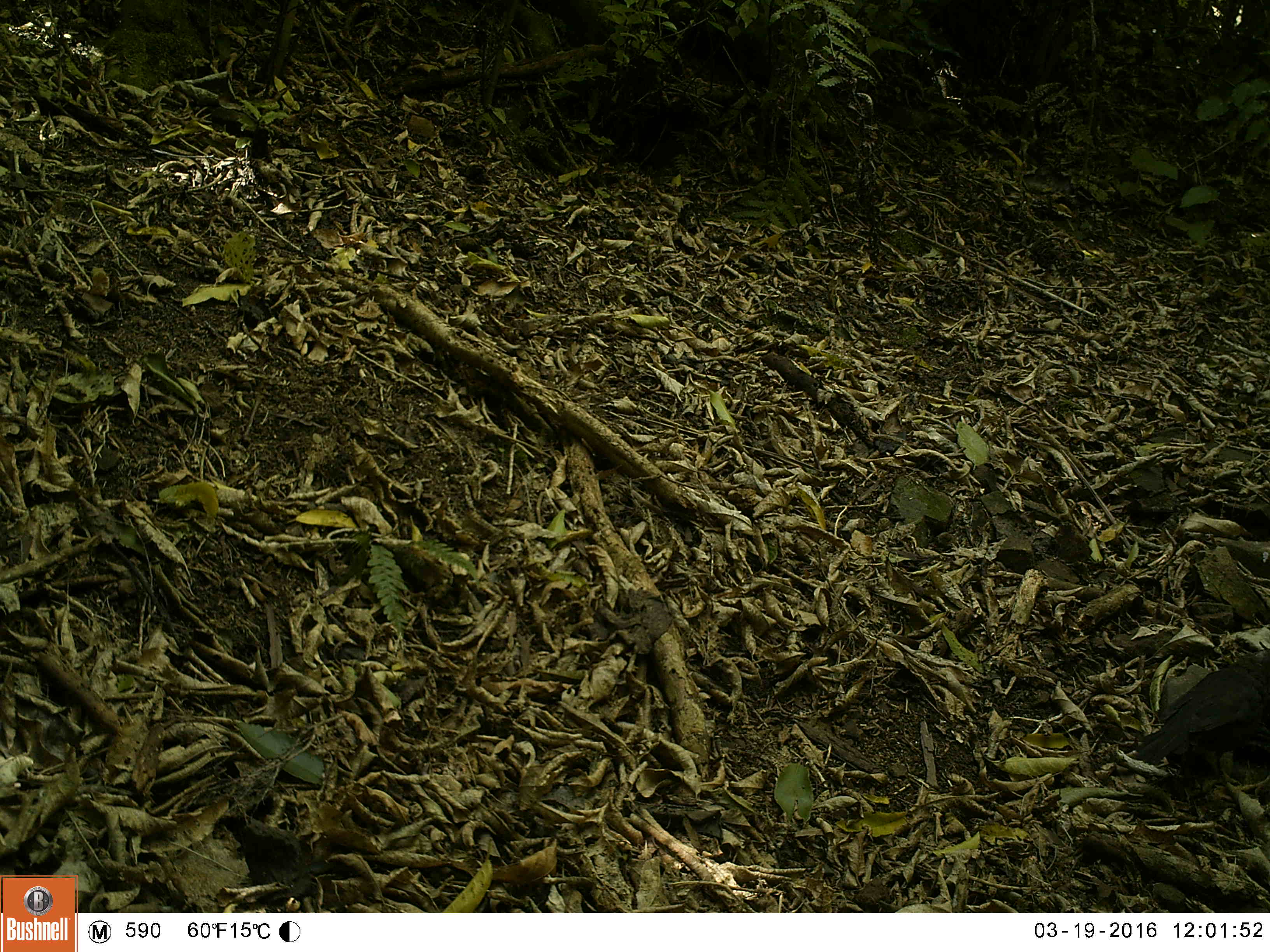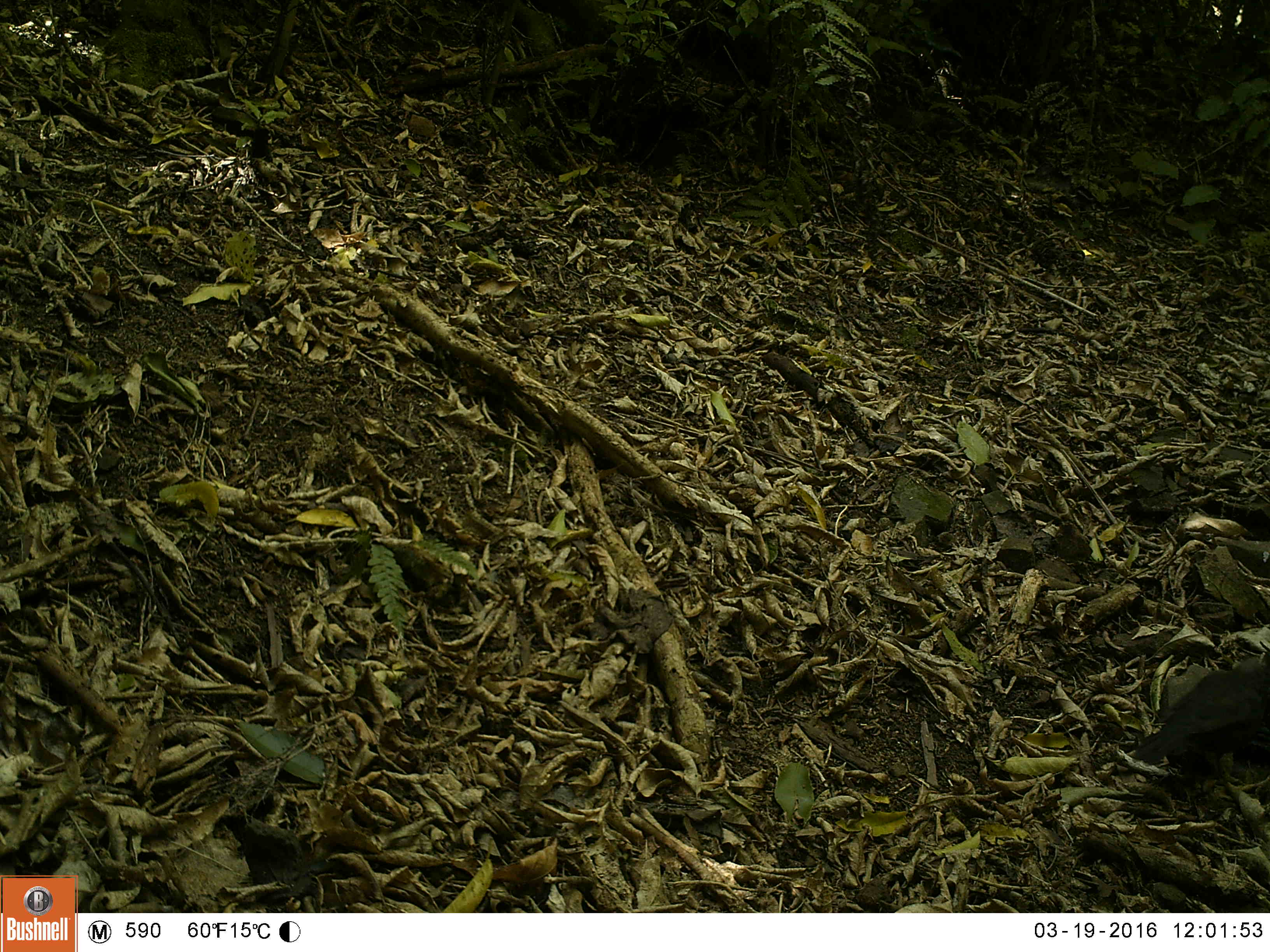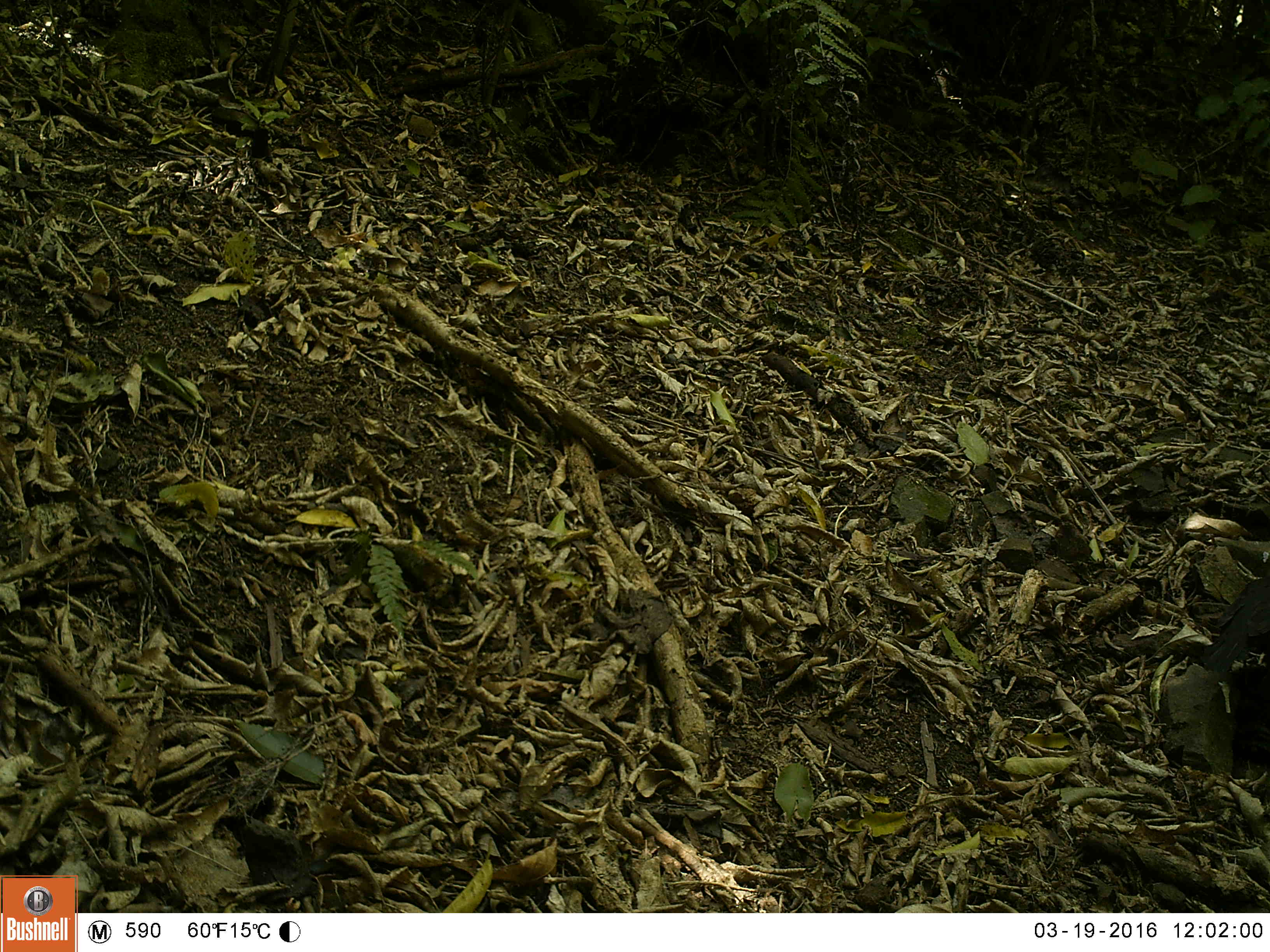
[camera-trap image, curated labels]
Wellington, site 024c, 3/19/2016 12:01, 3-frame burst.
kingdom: Animalia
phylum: Chordata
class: Aves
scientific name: Aves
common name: bird